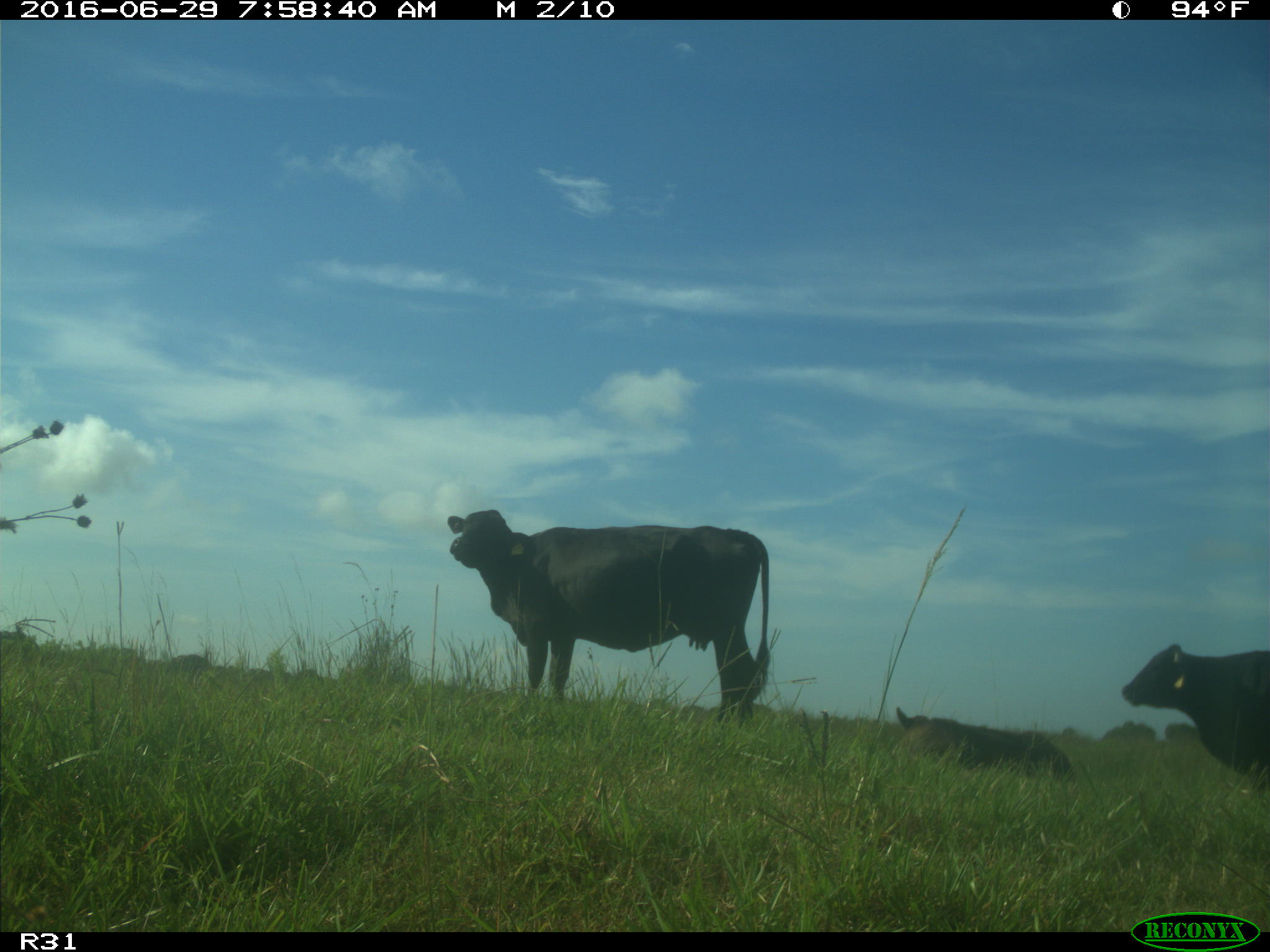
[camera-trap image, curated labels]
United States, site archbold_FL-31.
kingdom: Animalia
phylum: Chordata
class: Mammalia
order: Artiodactyla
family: Bovidae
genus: Bos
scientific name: Bos taurus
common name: domestic cow